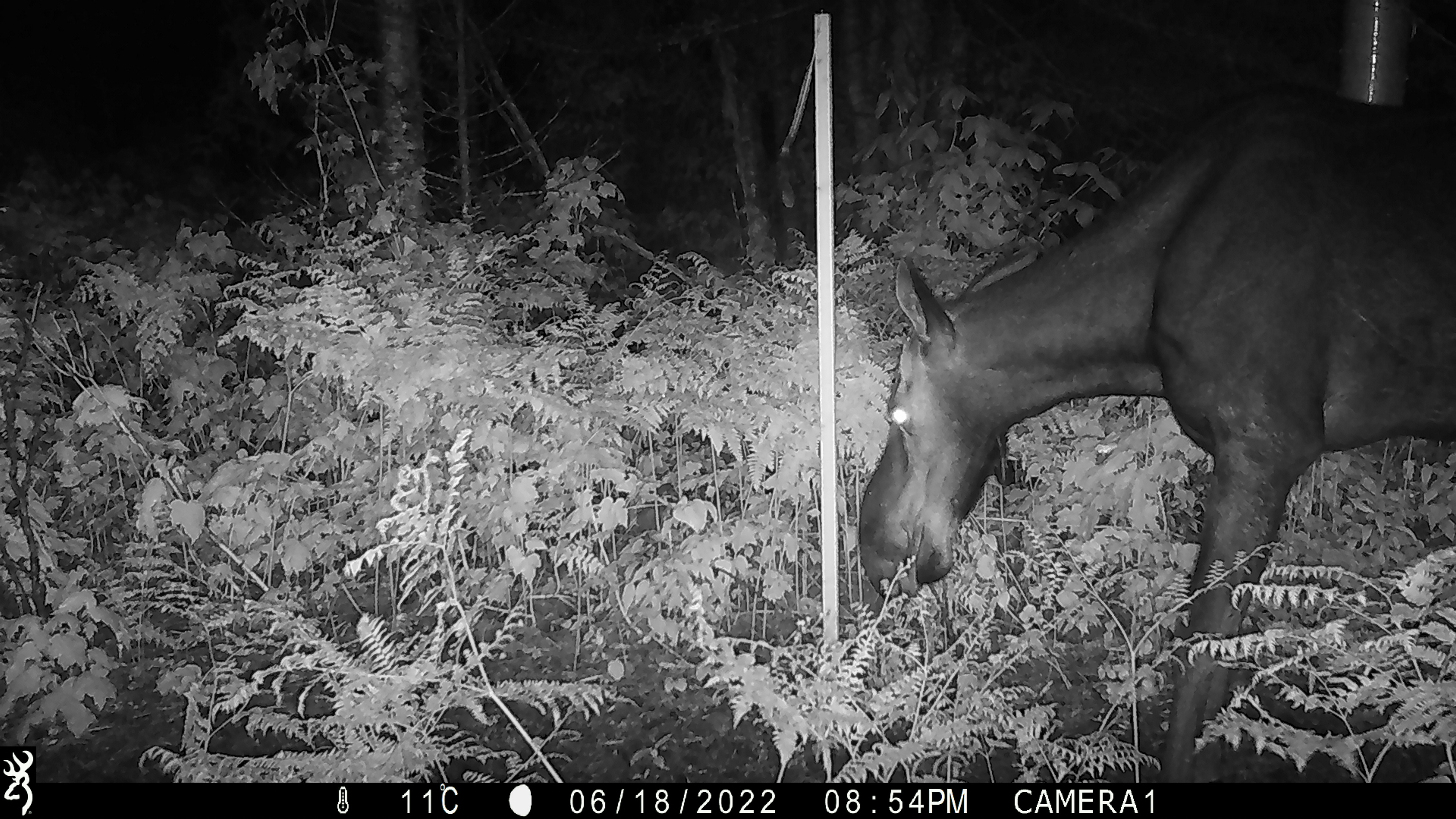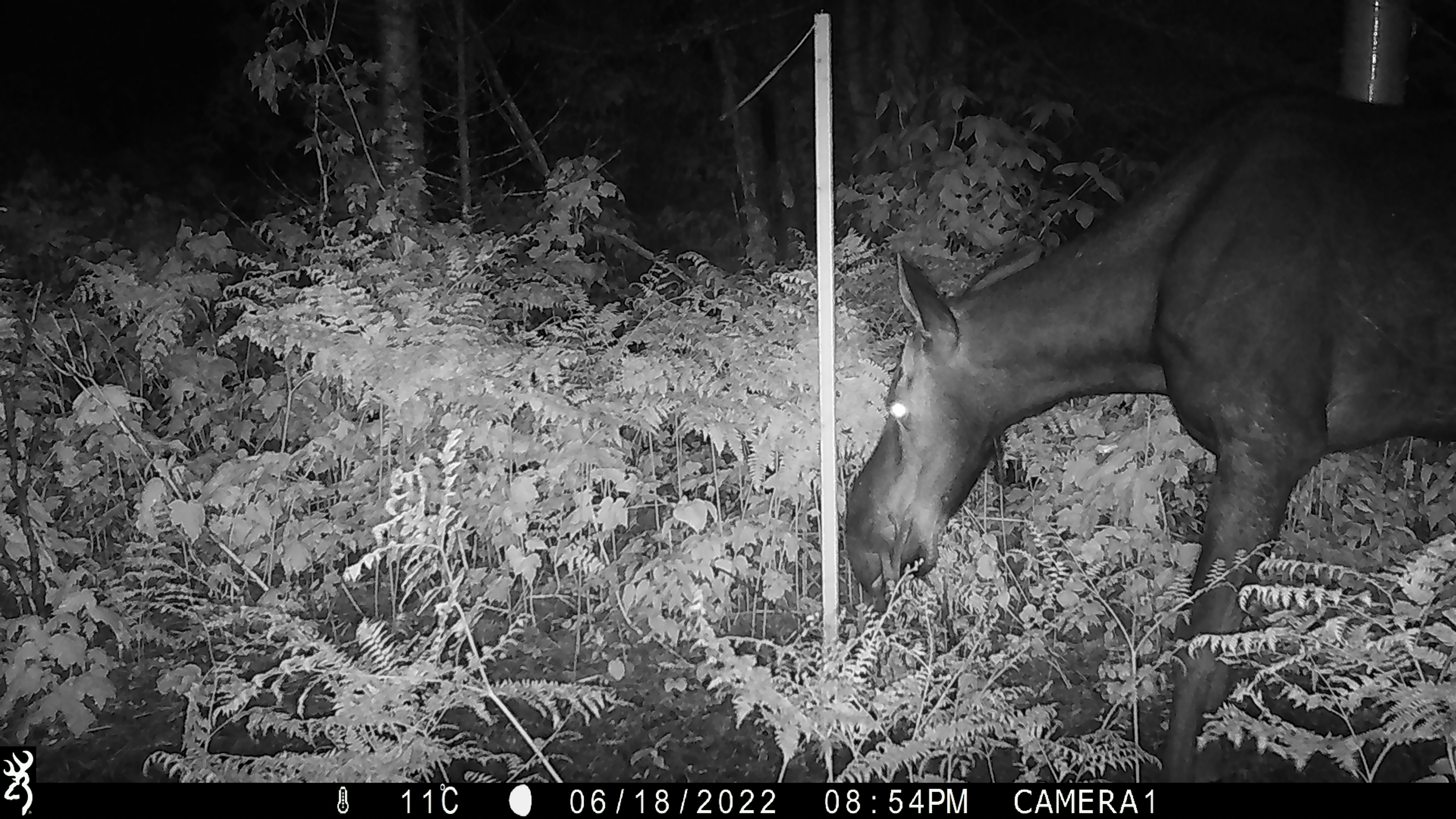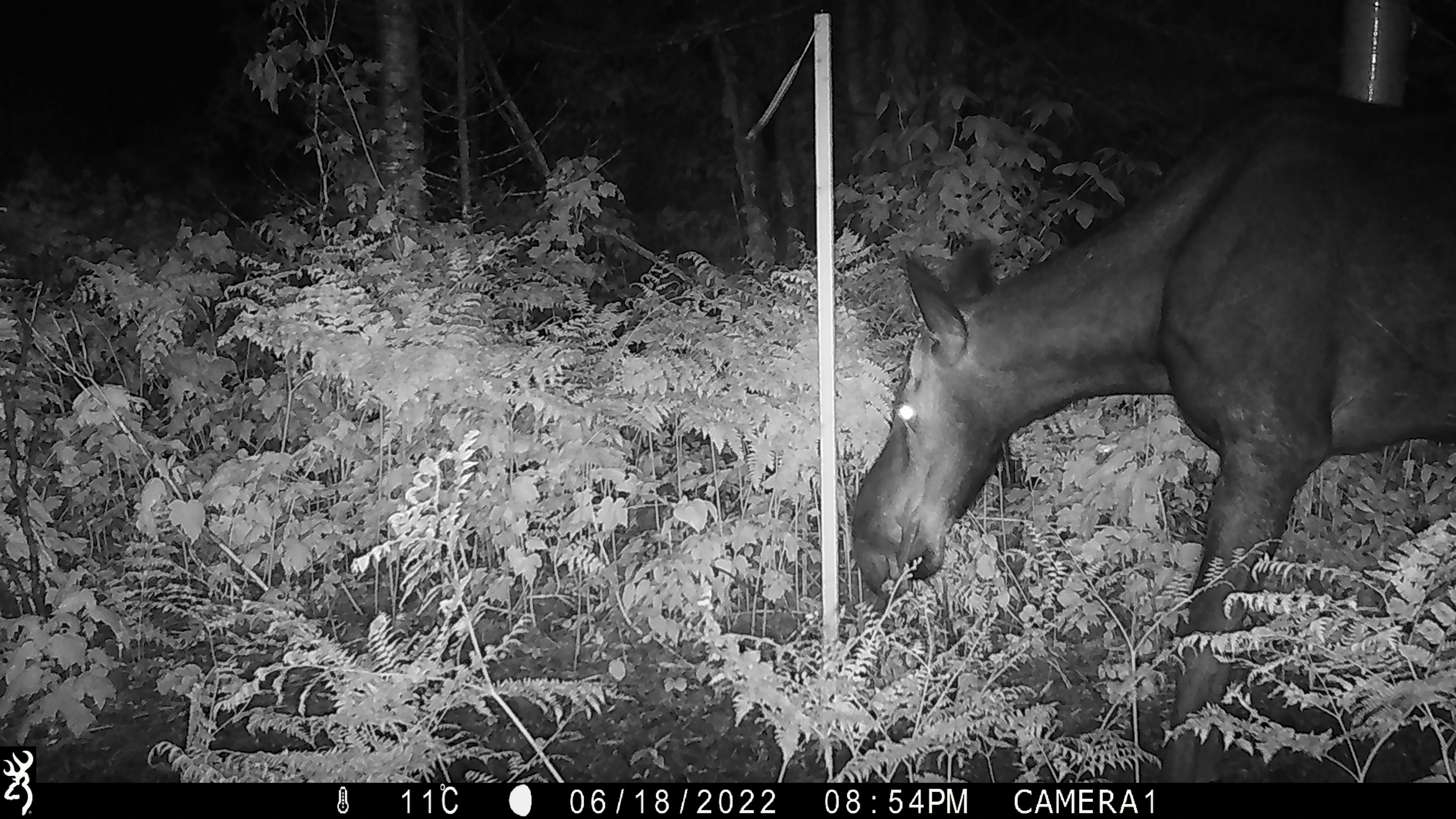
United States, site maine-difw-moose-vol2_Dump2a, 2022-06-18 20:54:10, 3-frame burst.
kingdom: Animalia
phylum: Chordata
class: Mammalia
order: Artiodactyla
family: Cervidae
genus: Alces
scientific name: Alces alces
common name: moose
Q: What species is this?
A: Moose (Alces alces).